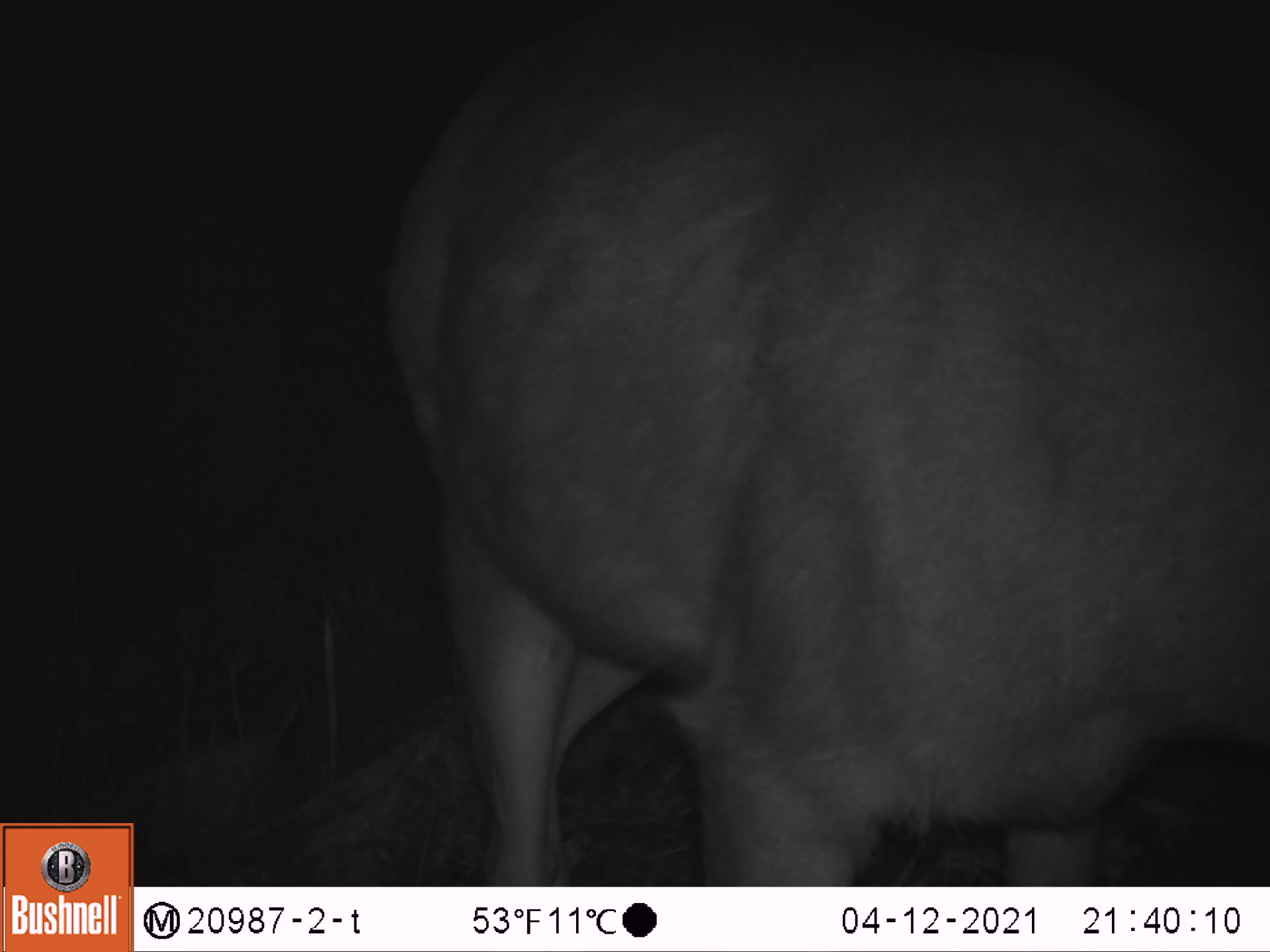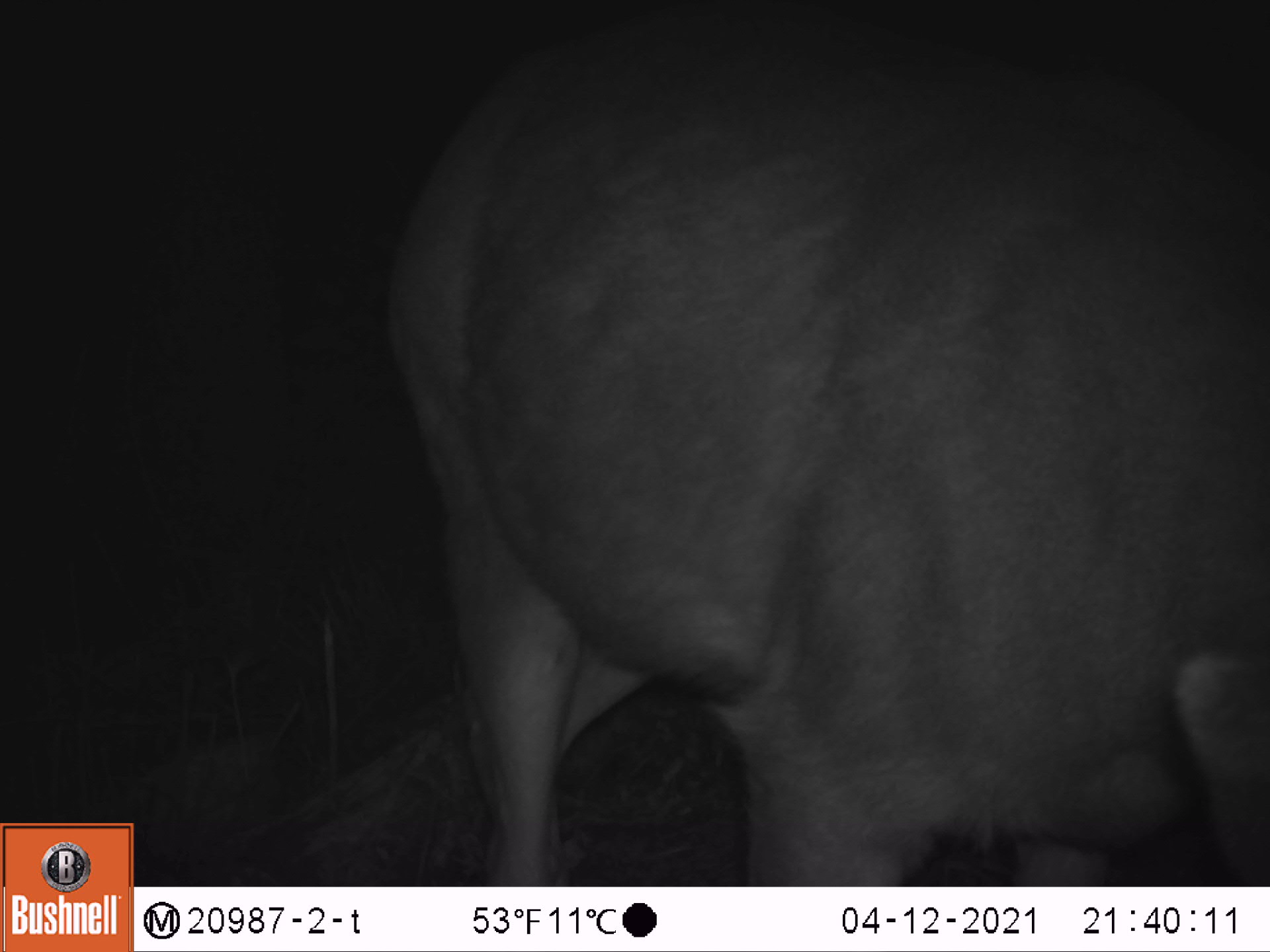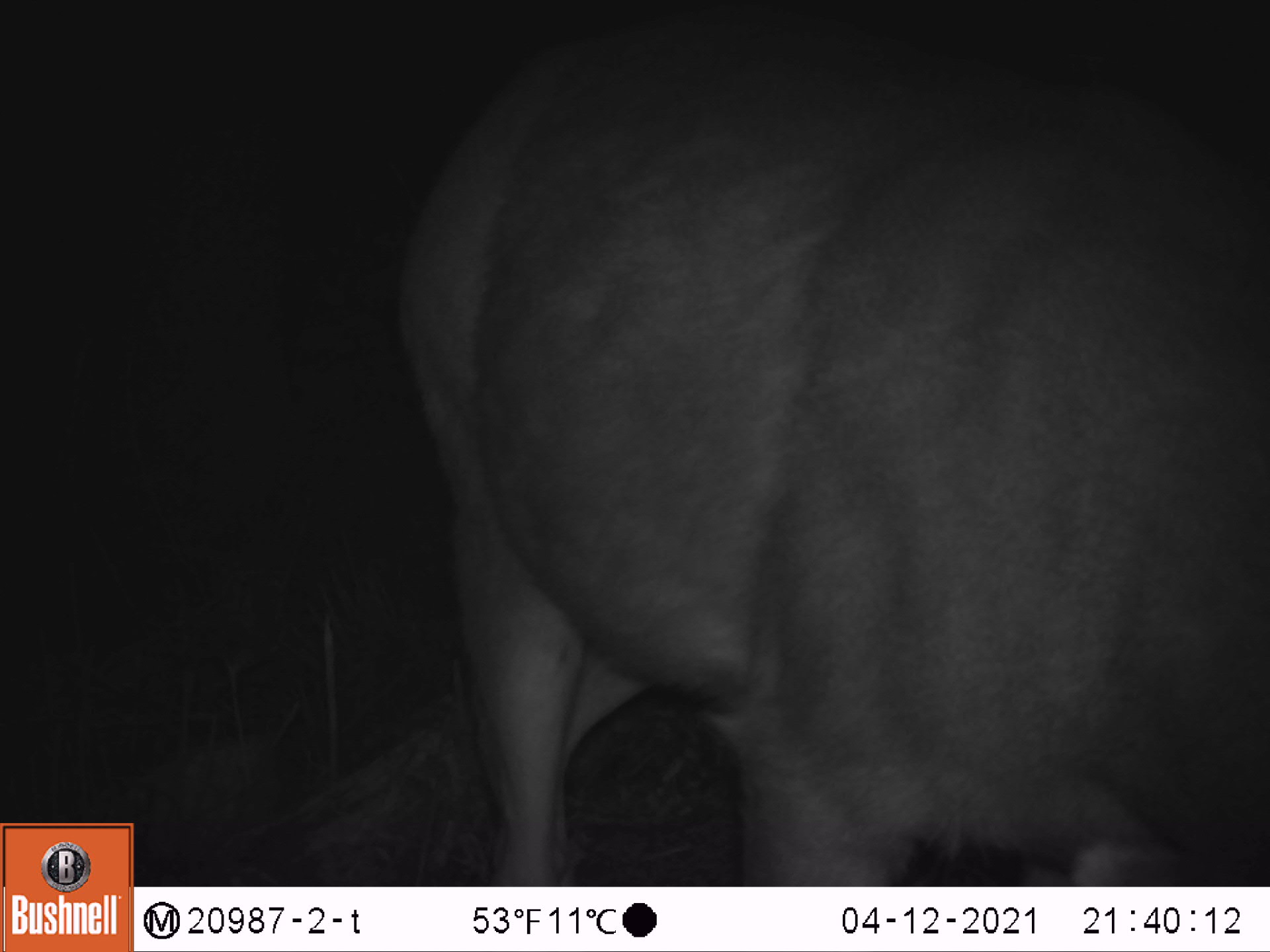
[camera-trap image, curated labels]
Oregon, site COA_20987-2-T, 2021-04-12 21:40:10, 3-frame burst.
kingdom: Animalia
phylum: Chordata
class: Mammalia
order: Artiodactyla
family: Cervidae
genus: Odocoileus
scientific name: Odocoileus hemionus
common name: black-tailed deer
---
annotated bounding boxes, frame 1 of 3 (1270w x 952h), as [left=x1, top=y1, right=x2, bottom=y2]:
black-tailed deer: [left=386, top=1, right=1251, bottom=876]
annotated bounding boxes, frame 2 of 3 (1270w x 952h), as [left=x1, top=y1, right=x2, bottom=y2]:
black-tailed deer: [left=382, top=12, right=1260, bottom=869]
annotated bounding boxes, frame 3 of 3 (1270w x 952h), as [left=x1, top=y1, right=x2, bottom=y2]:
black-tailed deer: [left=391, top=12, right=1262, bottom=880]